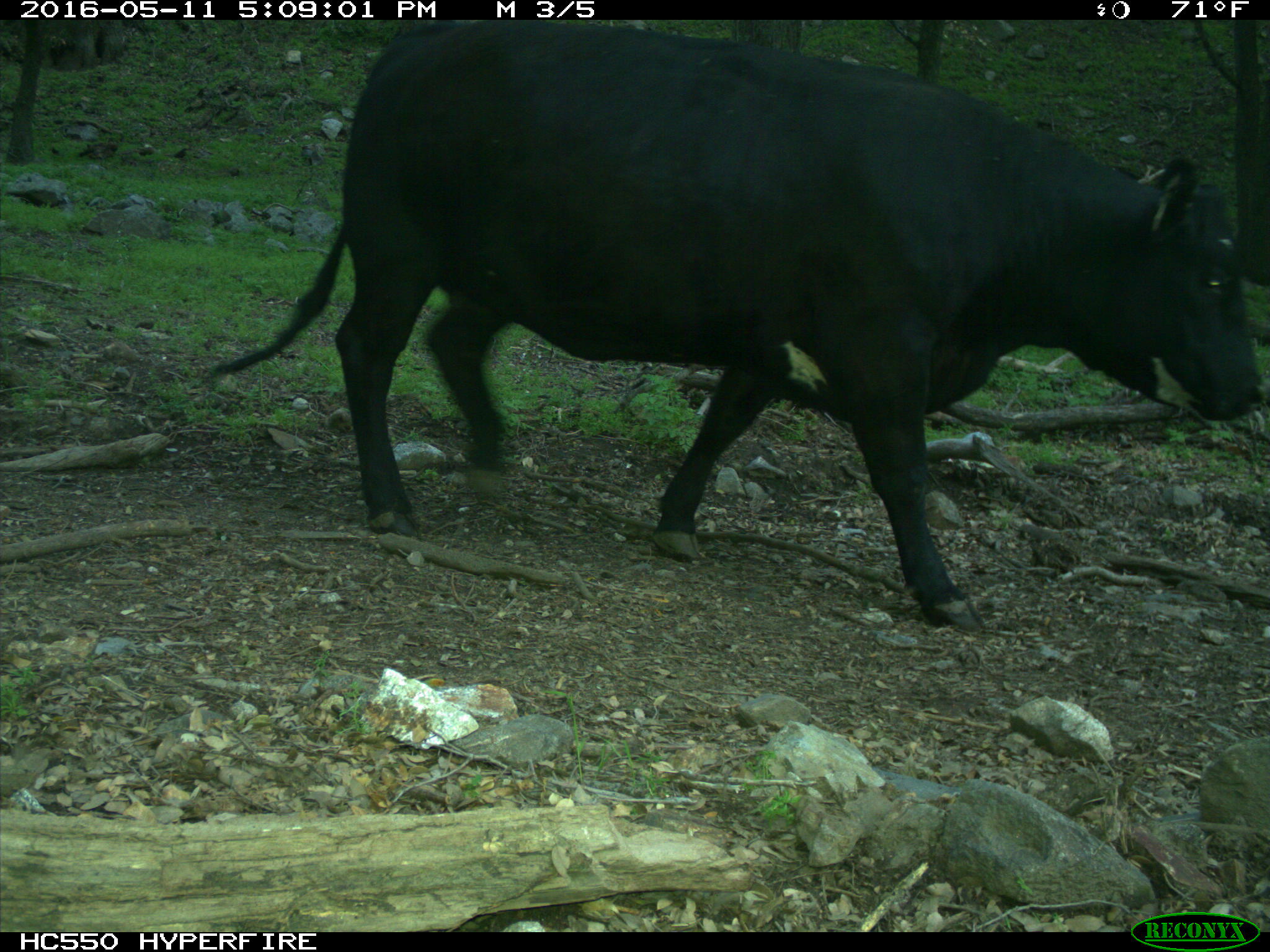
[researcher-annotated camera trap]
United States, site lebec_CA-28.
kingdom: Animalia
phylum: Chordata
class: Mammalia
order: Artiodactyla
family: Bovidae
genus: Bos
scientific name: Bos taurus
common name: domestic cow